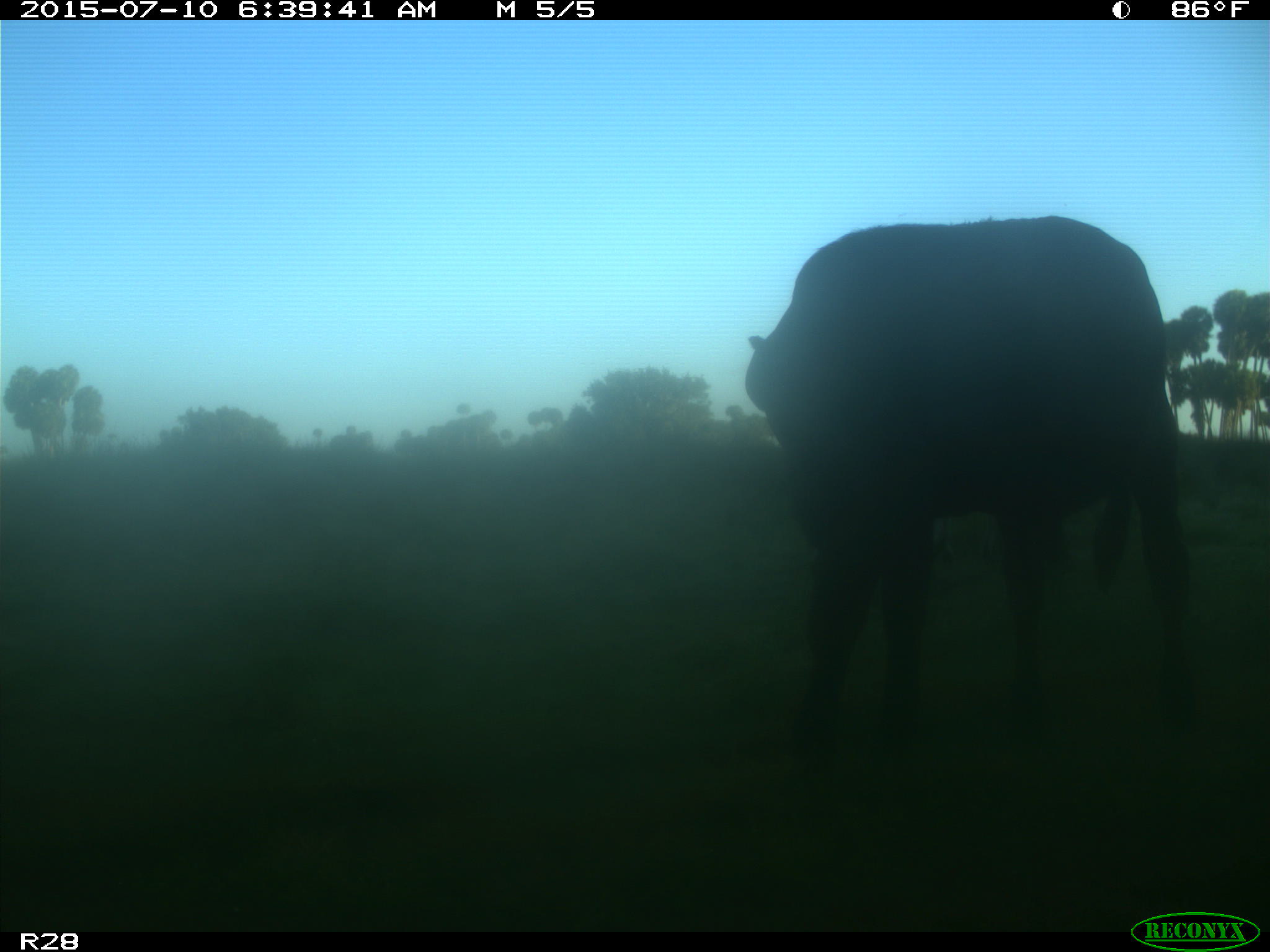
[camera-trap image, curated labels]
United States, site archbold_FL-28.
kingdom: Animalia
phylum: Chordata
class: Mammalia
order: Artiodactyla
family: Bovidae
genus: Bos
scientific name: Bos taurus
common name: domestic cow